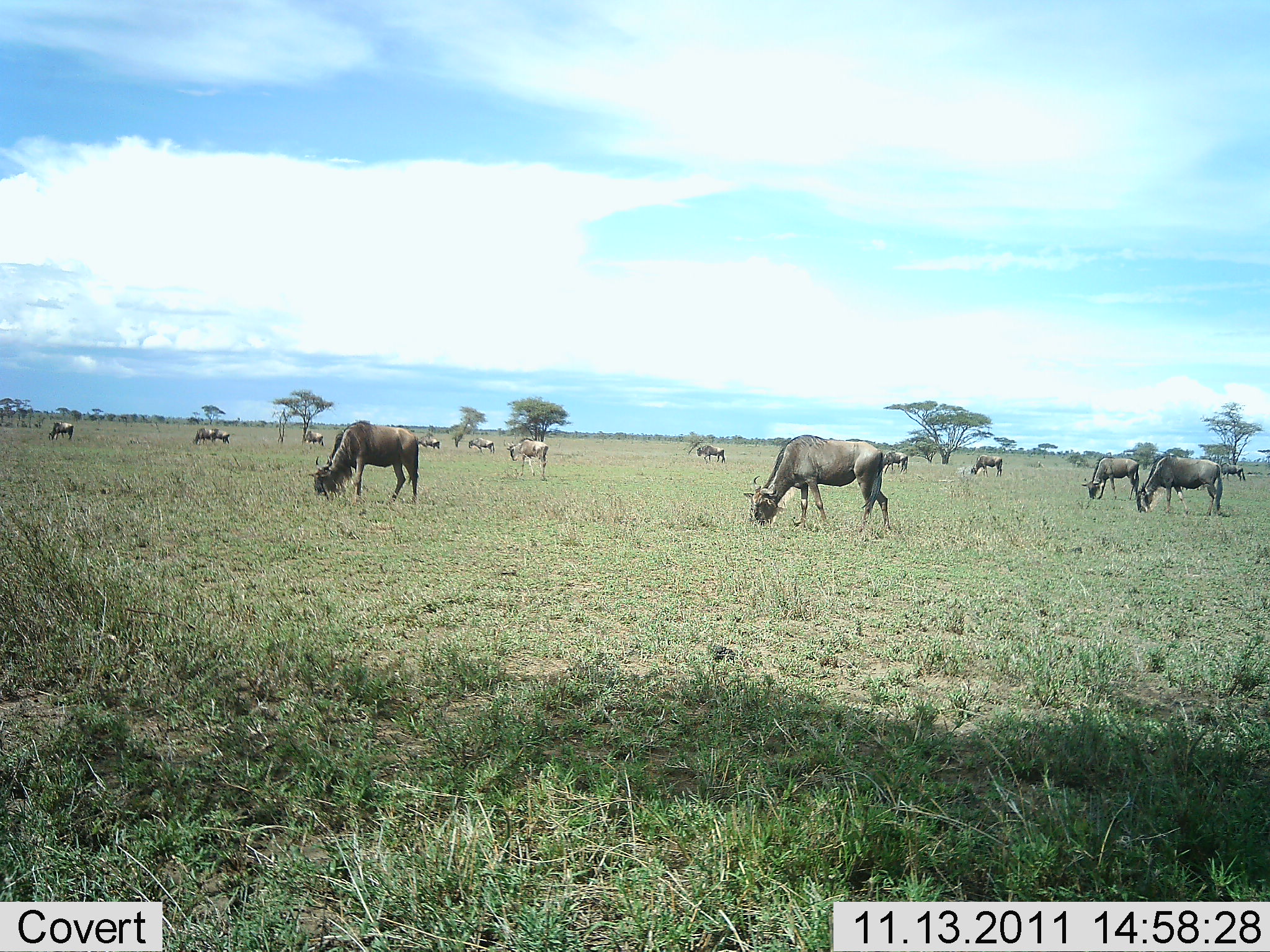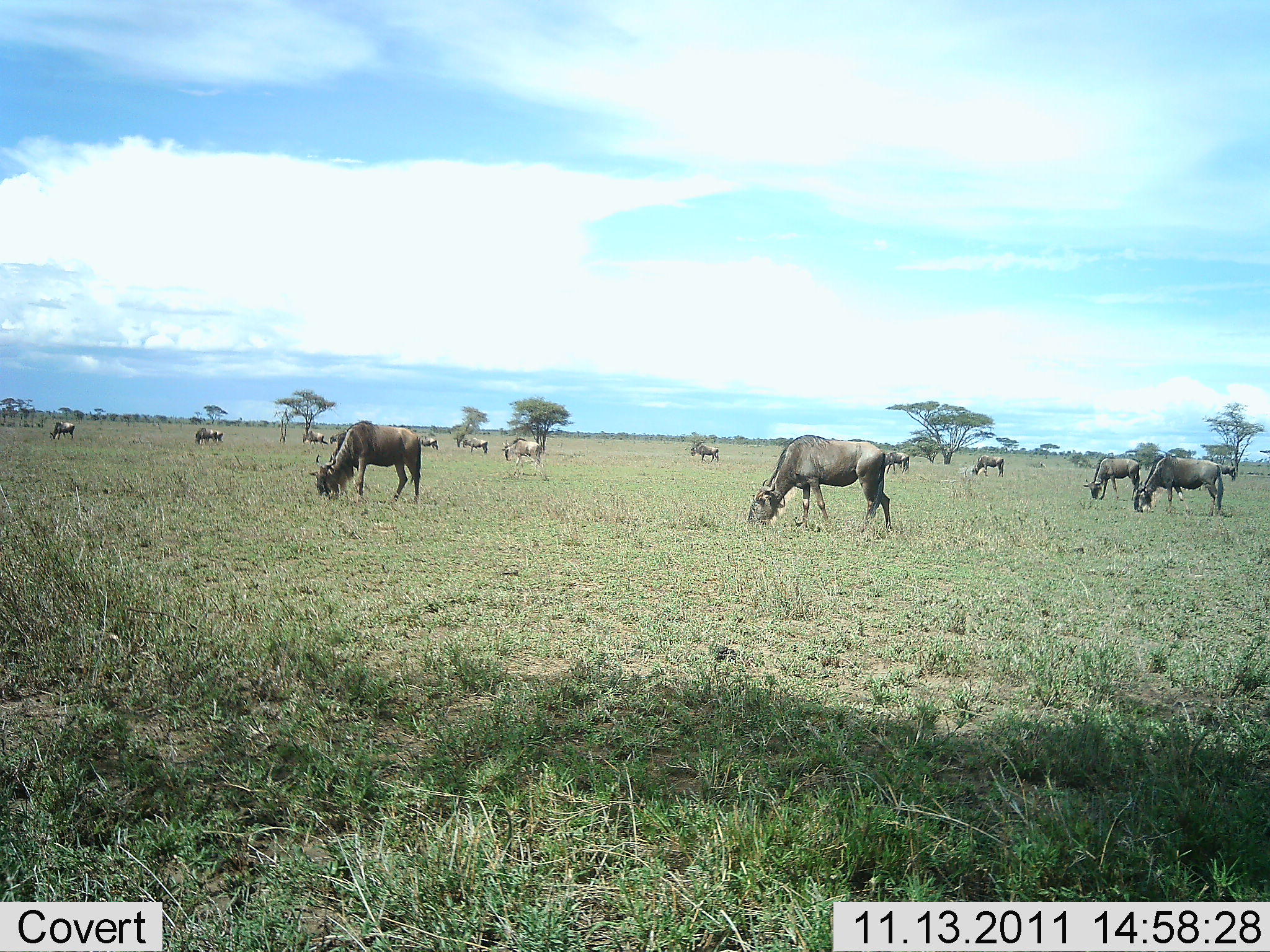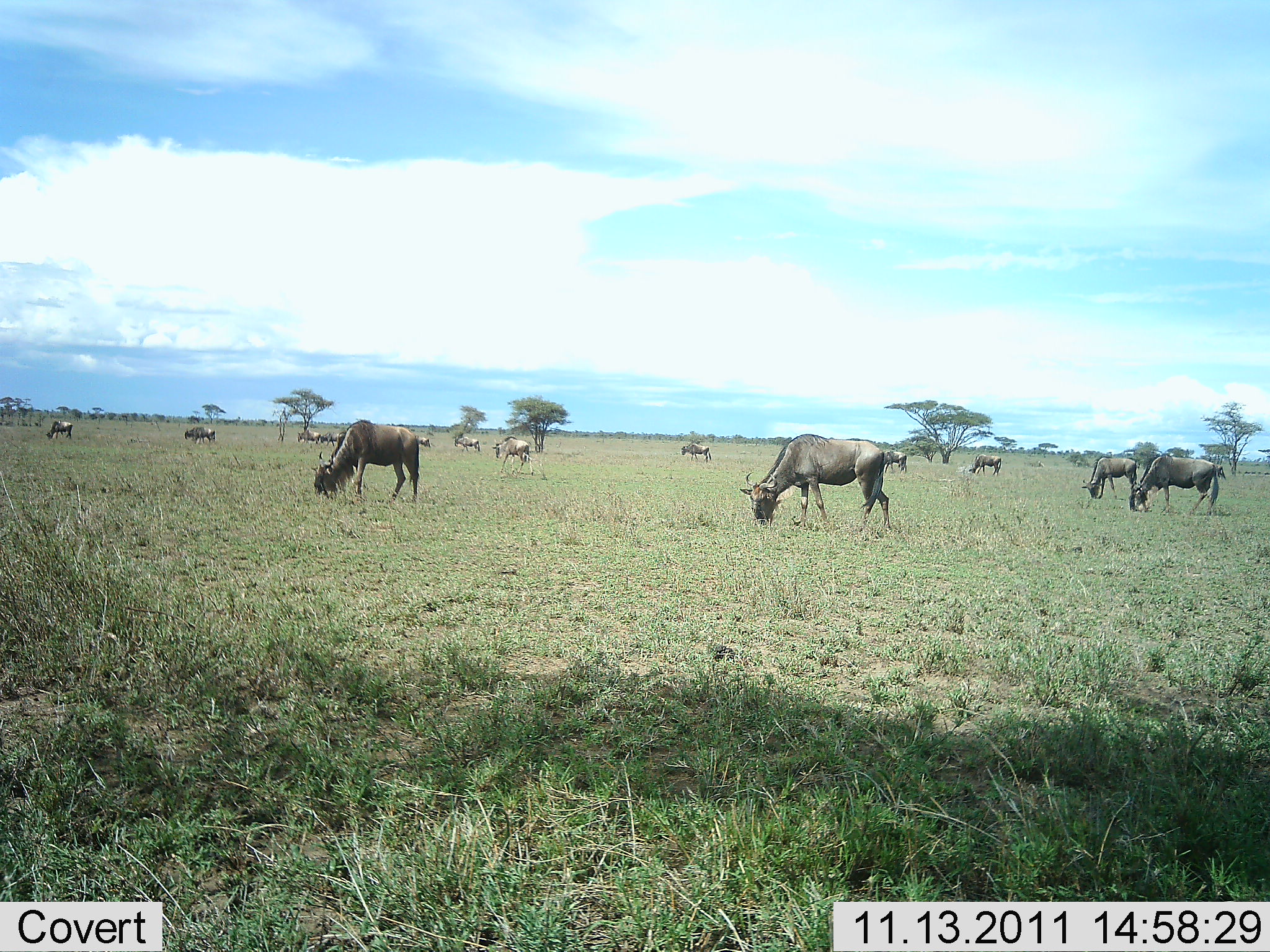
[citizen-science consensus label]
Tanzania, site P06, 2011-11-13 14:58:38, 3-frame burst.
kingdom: Animalia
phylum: Chordata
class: Mammalia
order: Artiodactyla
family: Bovidae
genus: Connochaetes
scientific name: Connochaetes taurinus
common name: blue wildebeest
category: wildebeest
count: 11-50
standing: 14%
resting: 0%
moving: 7%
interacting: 0%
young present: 0%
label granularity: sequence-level